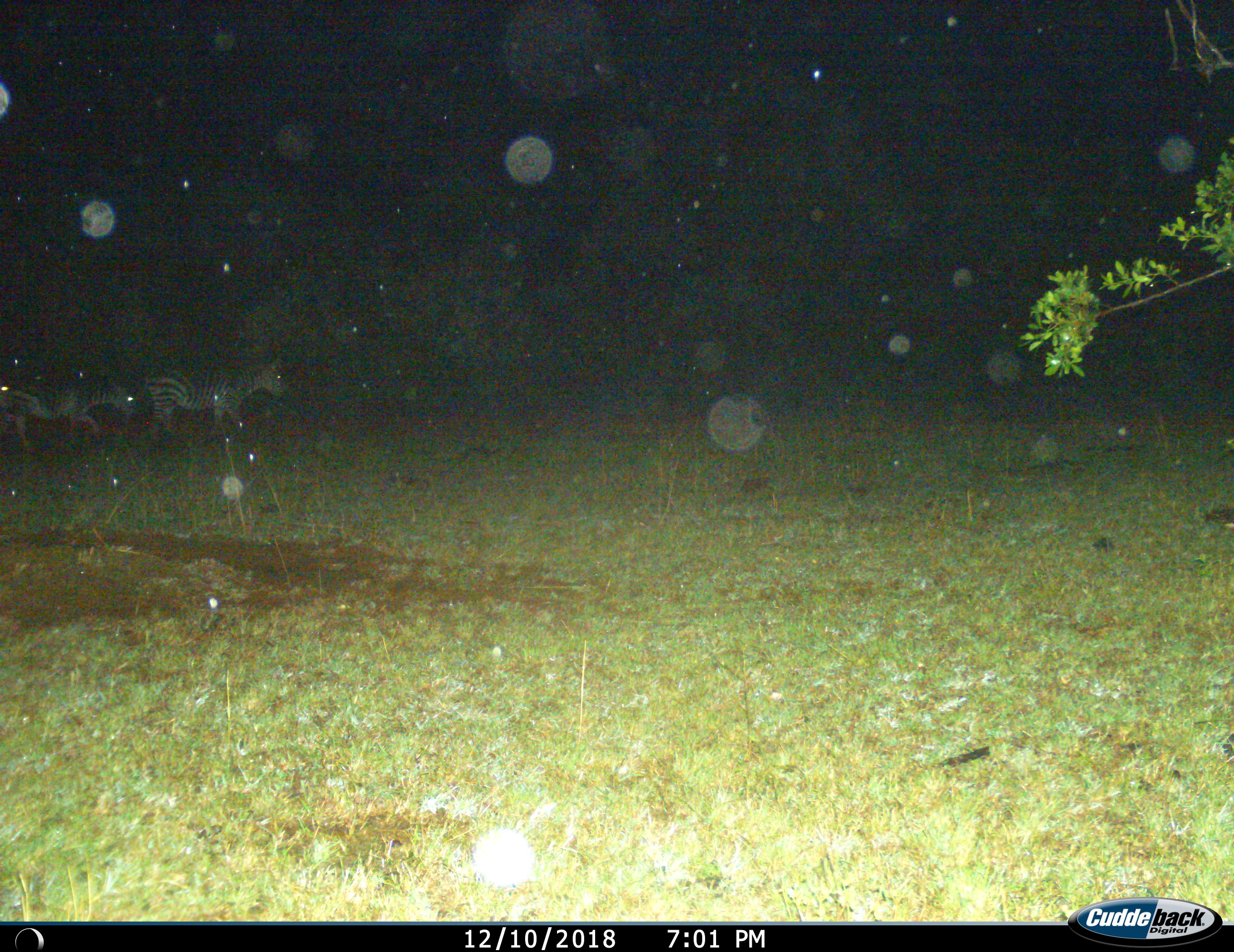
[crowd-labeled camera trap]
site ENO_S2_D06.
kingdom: Animalia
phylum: Chordata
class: Mammalia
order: Perissodactyla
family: Equidae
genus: Equus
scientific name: Equus quagga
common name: plains zebra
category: zebraplains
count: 2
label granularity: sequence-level